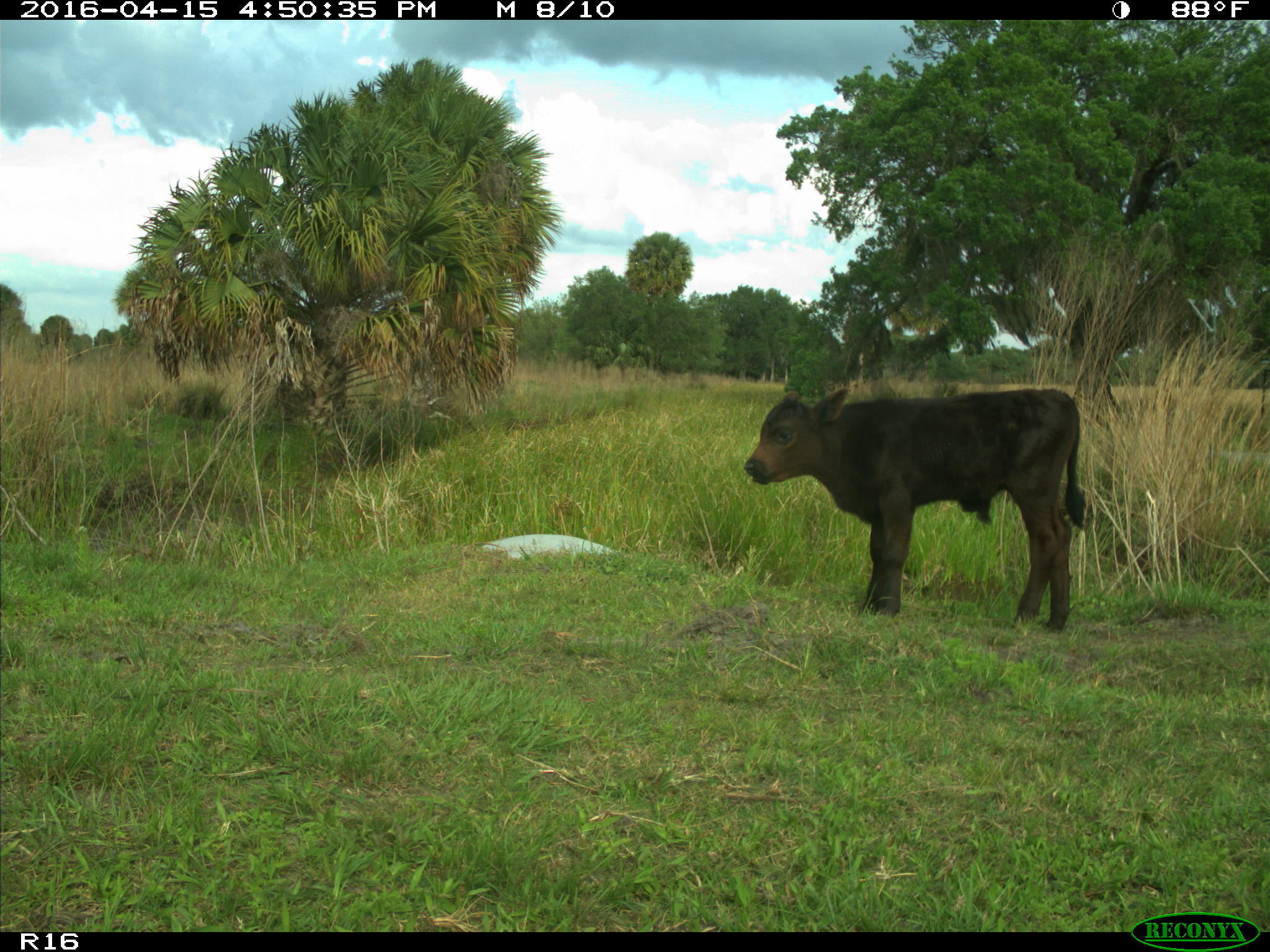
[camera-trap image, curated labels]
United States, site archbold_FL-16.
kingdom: Animalia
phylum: Chordata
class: Mammalia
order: Artiodactyla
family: Bovidae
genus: Bos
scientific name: Bos taurus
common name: domestic cow